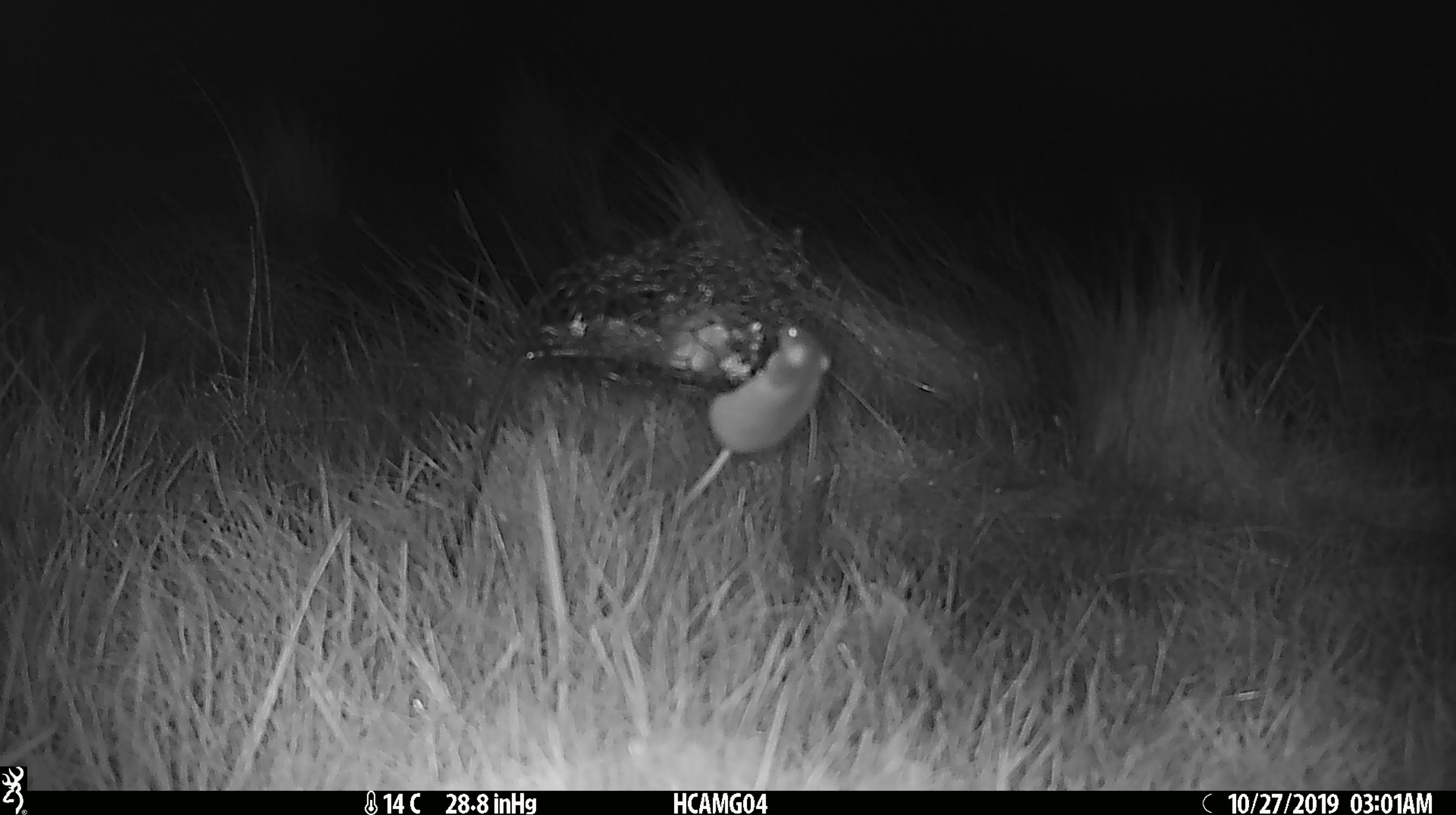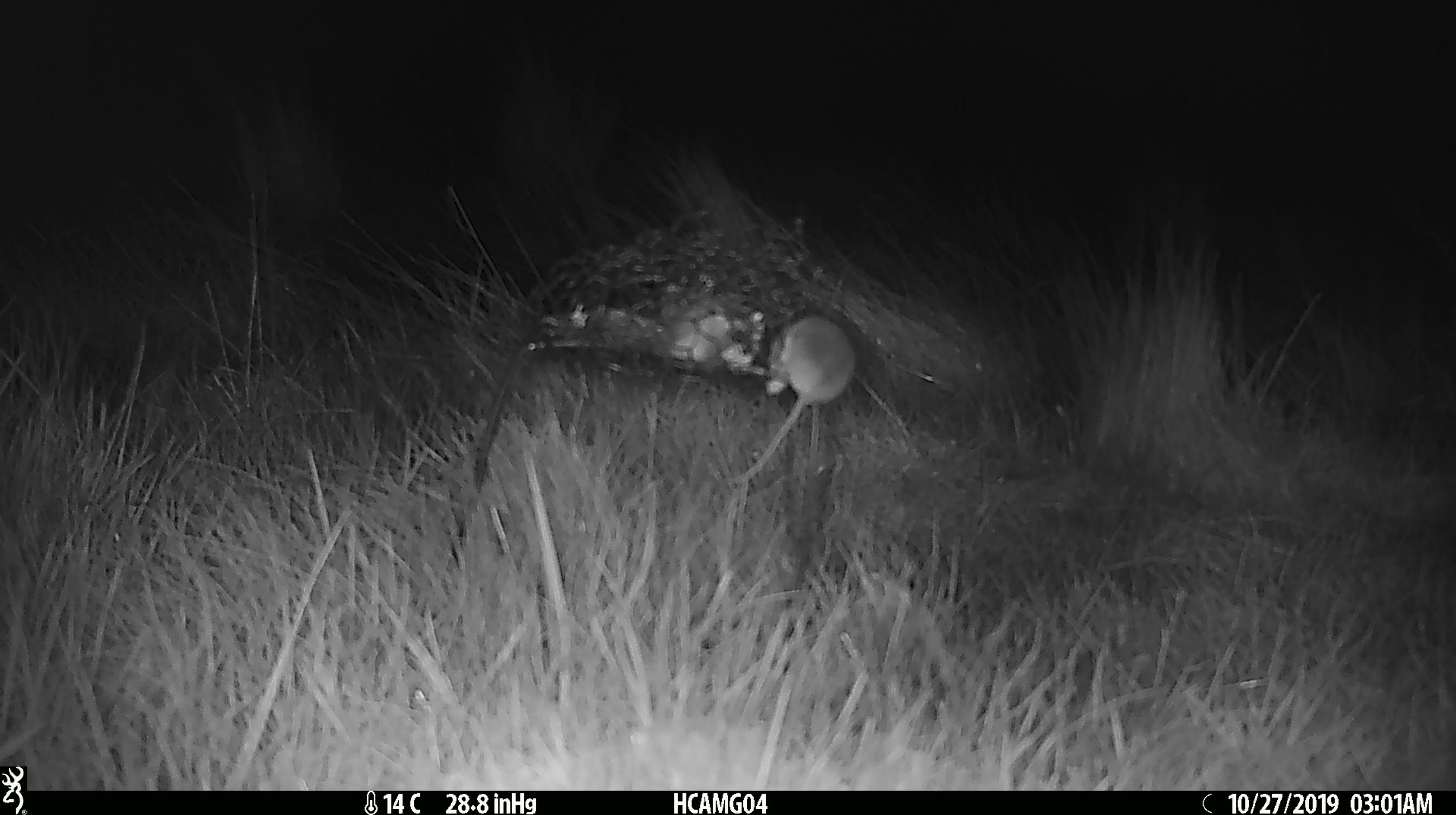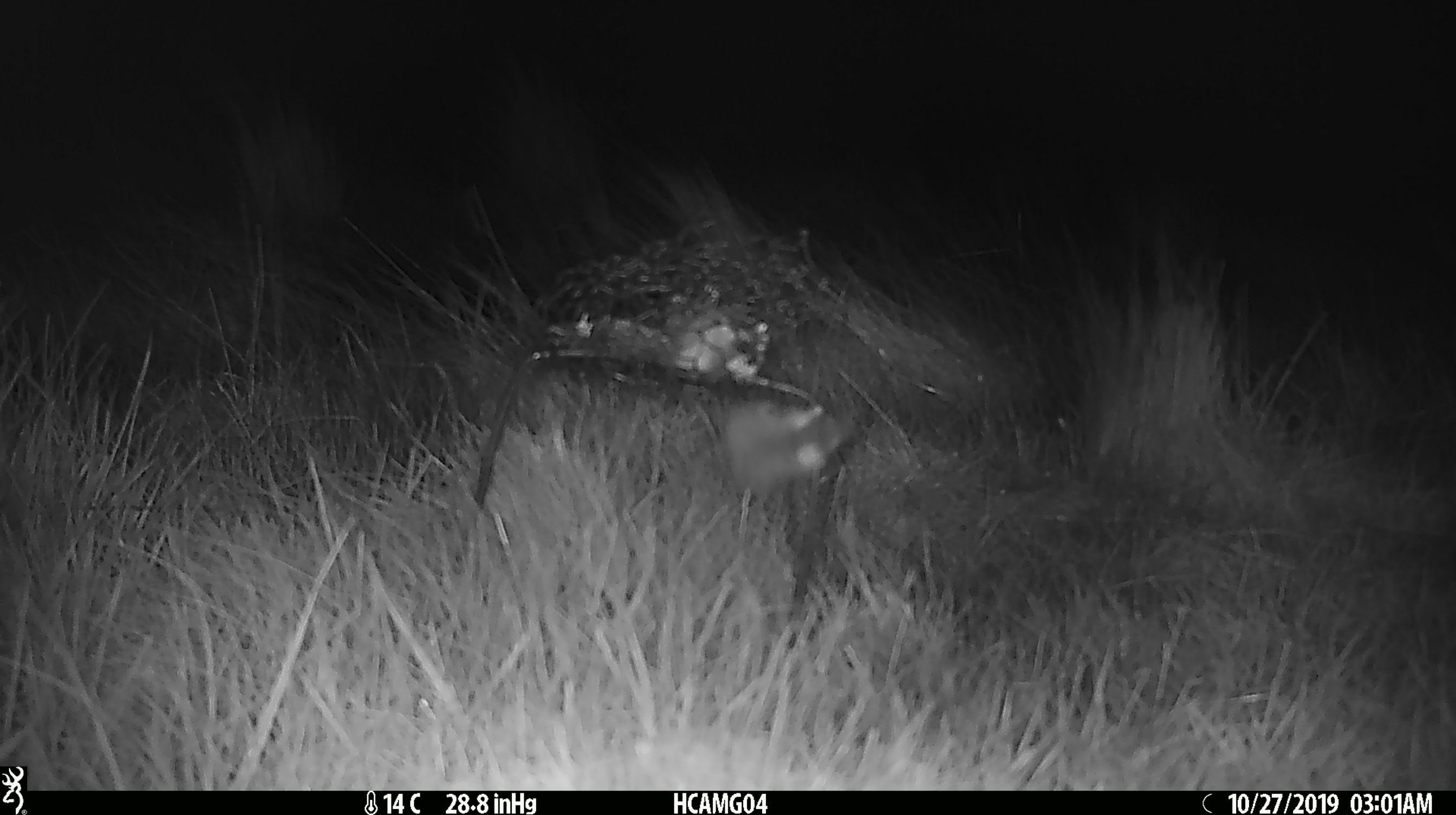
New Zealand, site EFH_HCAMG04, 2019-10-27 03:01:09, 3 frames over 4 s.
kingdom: Animalia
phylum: Chordata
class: Mammalia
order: Rodentia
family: Muridae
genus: Mus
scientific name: Mus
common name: mouse